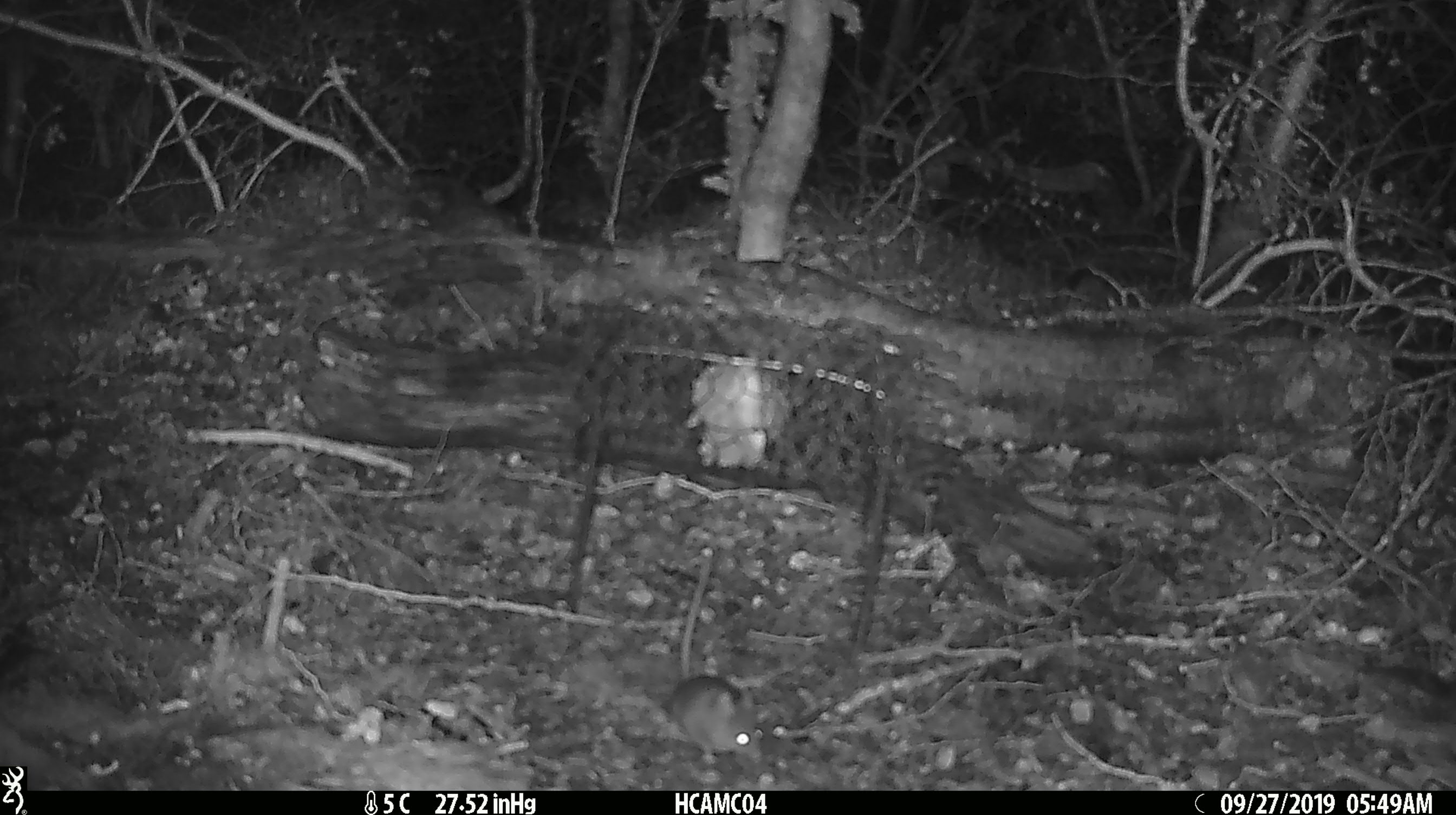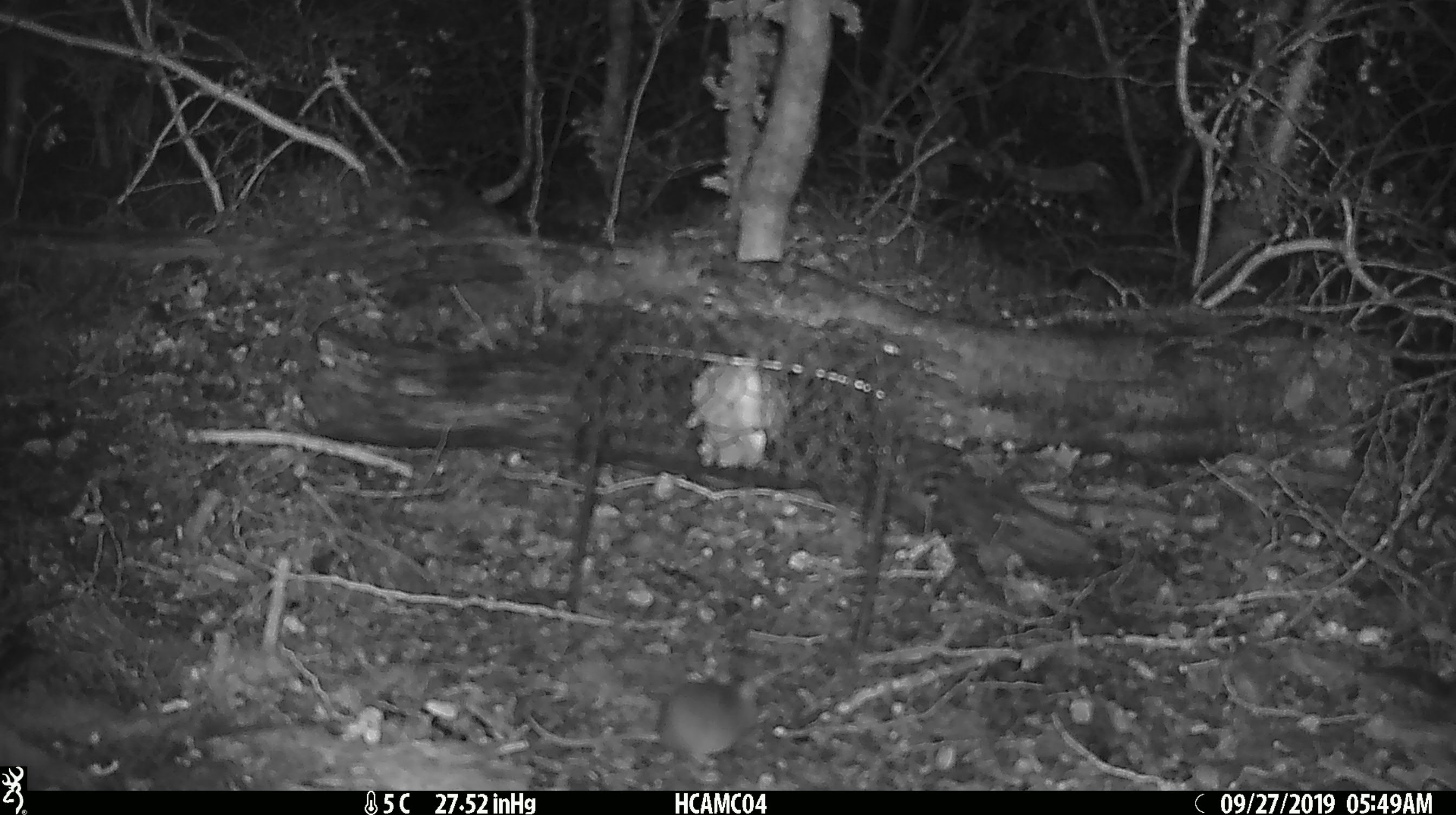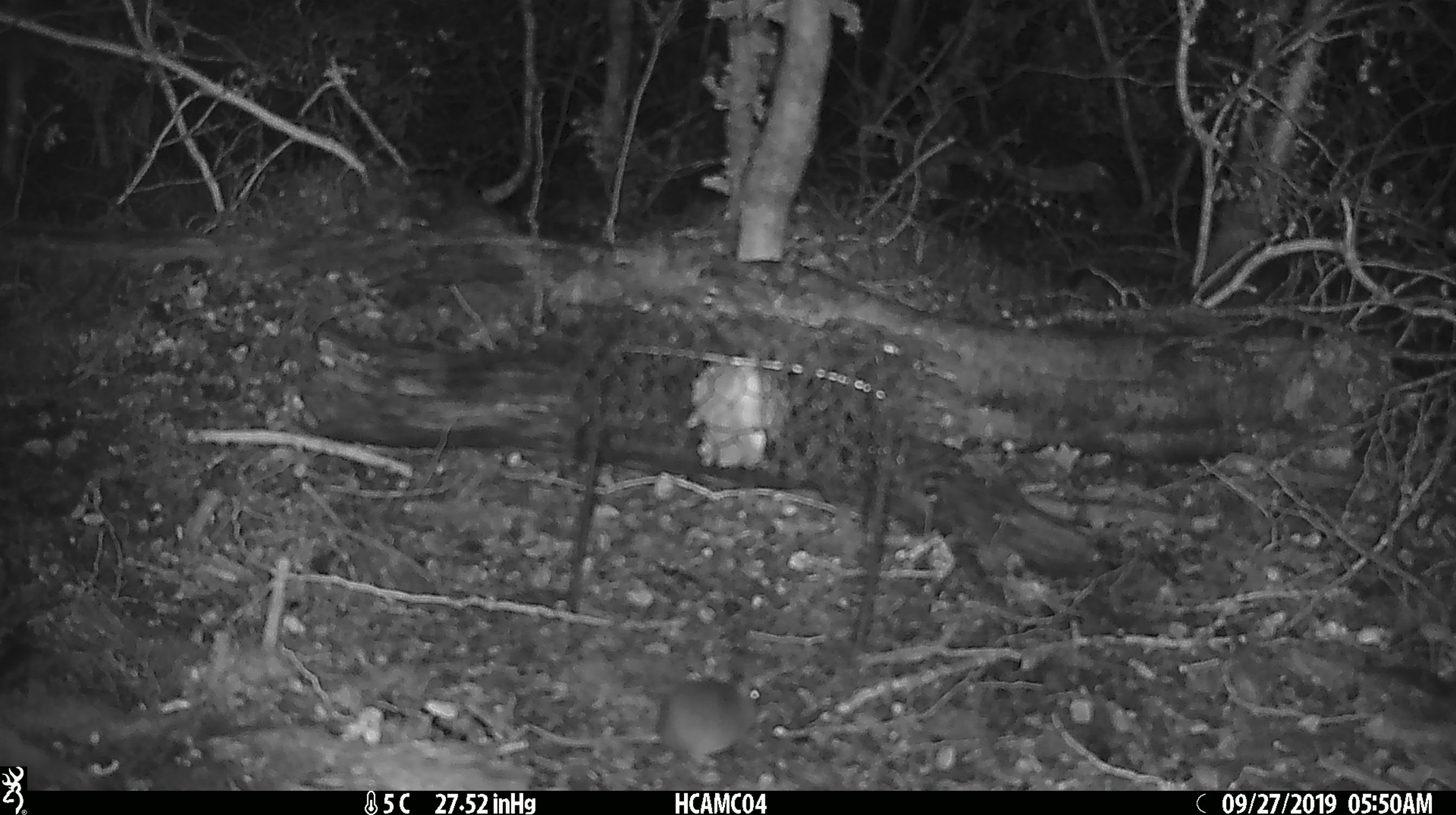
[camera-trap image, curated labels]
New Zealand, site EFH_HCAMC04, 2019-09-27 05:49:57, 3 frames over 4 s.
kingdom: Animalia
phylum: Chordata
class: Mammalia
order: Rodentia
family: Muridae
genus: Mus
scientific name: Mus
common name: mouse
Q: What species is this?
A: Mouse (Mus).